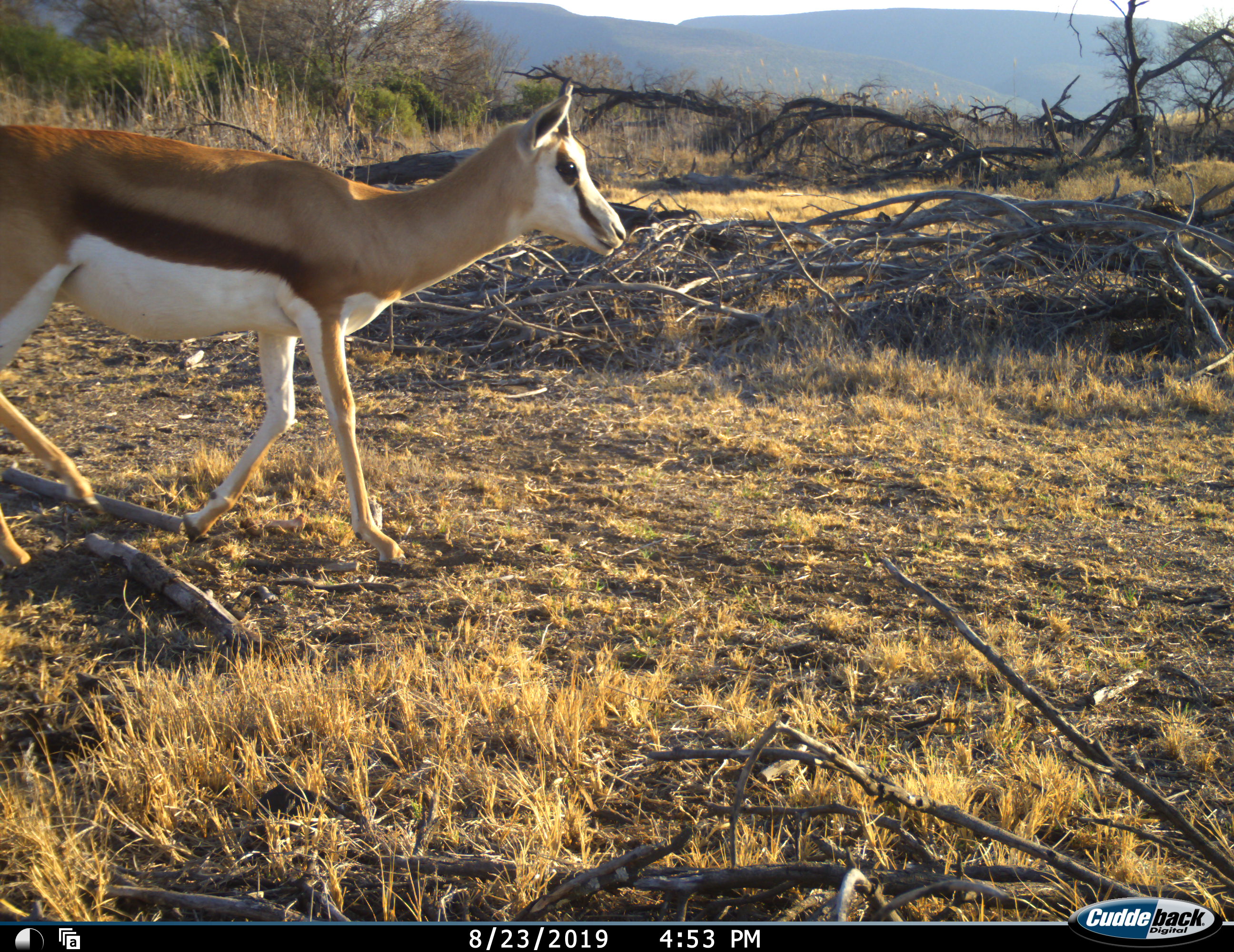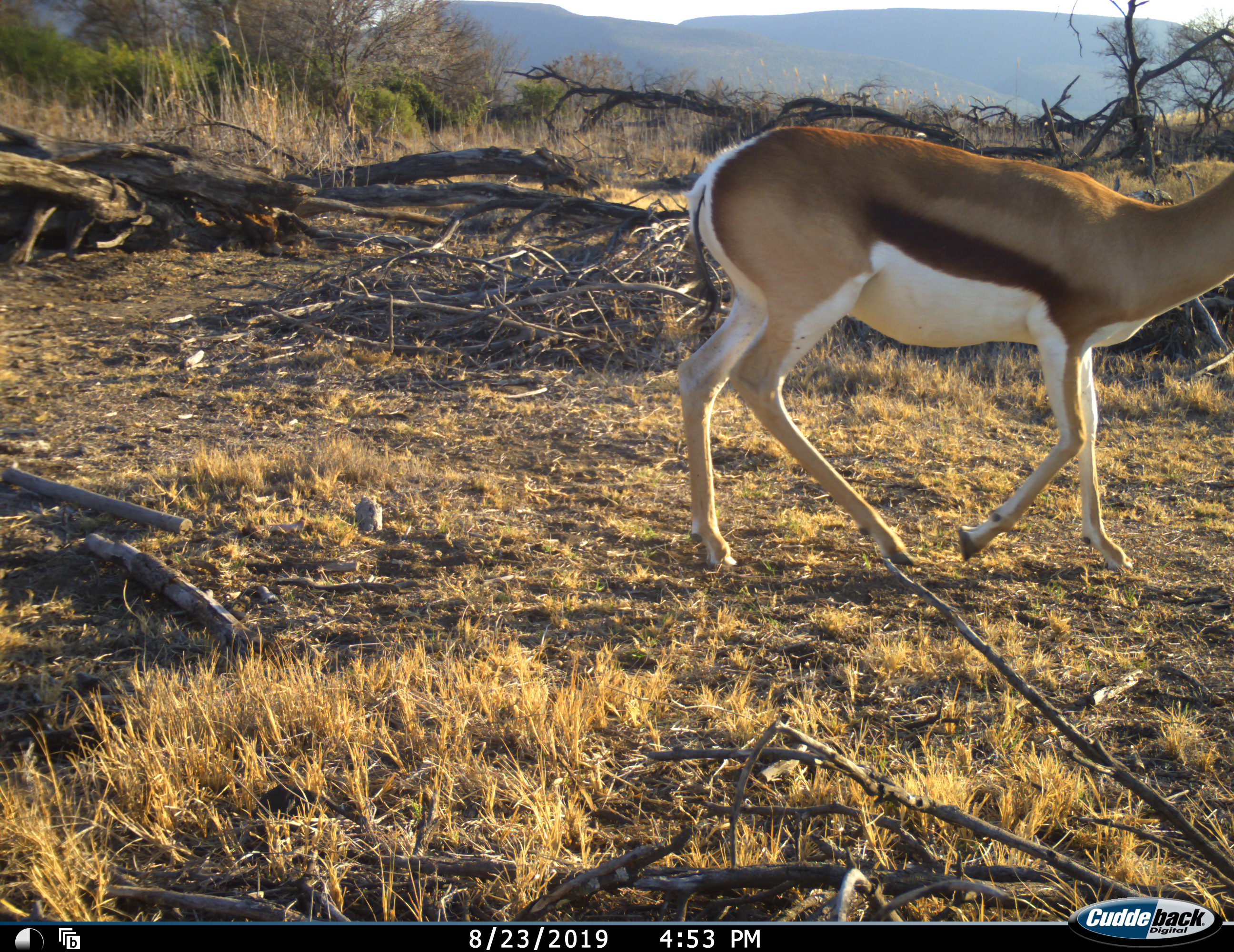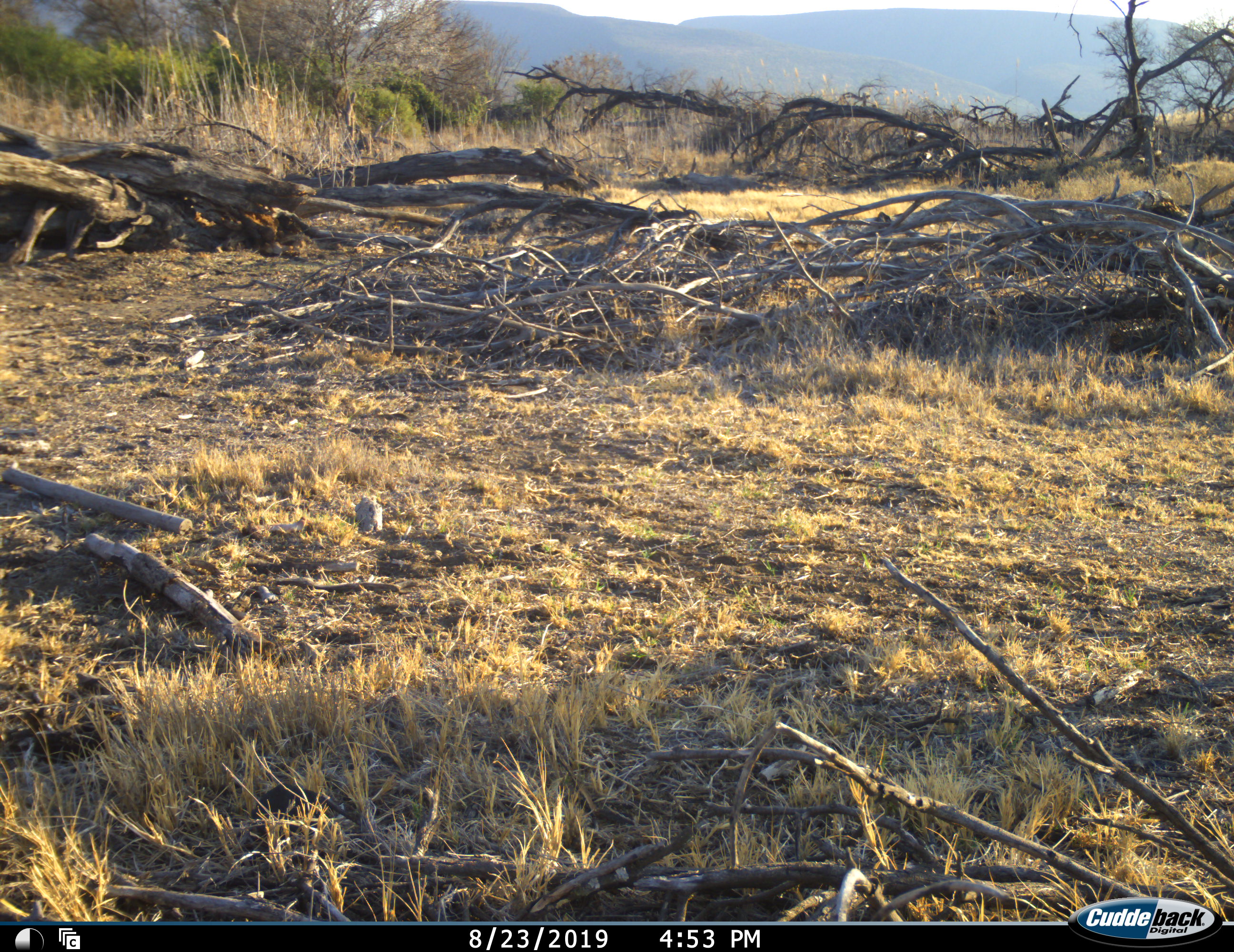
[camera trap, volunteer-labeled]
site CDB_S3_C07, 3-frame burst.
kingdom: Animalia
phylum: Chordata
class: Mammalia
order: Artiodactyla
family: Bovidae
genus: Antidorcas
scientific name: Antidorcas marsupialis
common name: springbok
Springbok (Antidorcas marsupialis), count 1. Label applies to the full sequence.